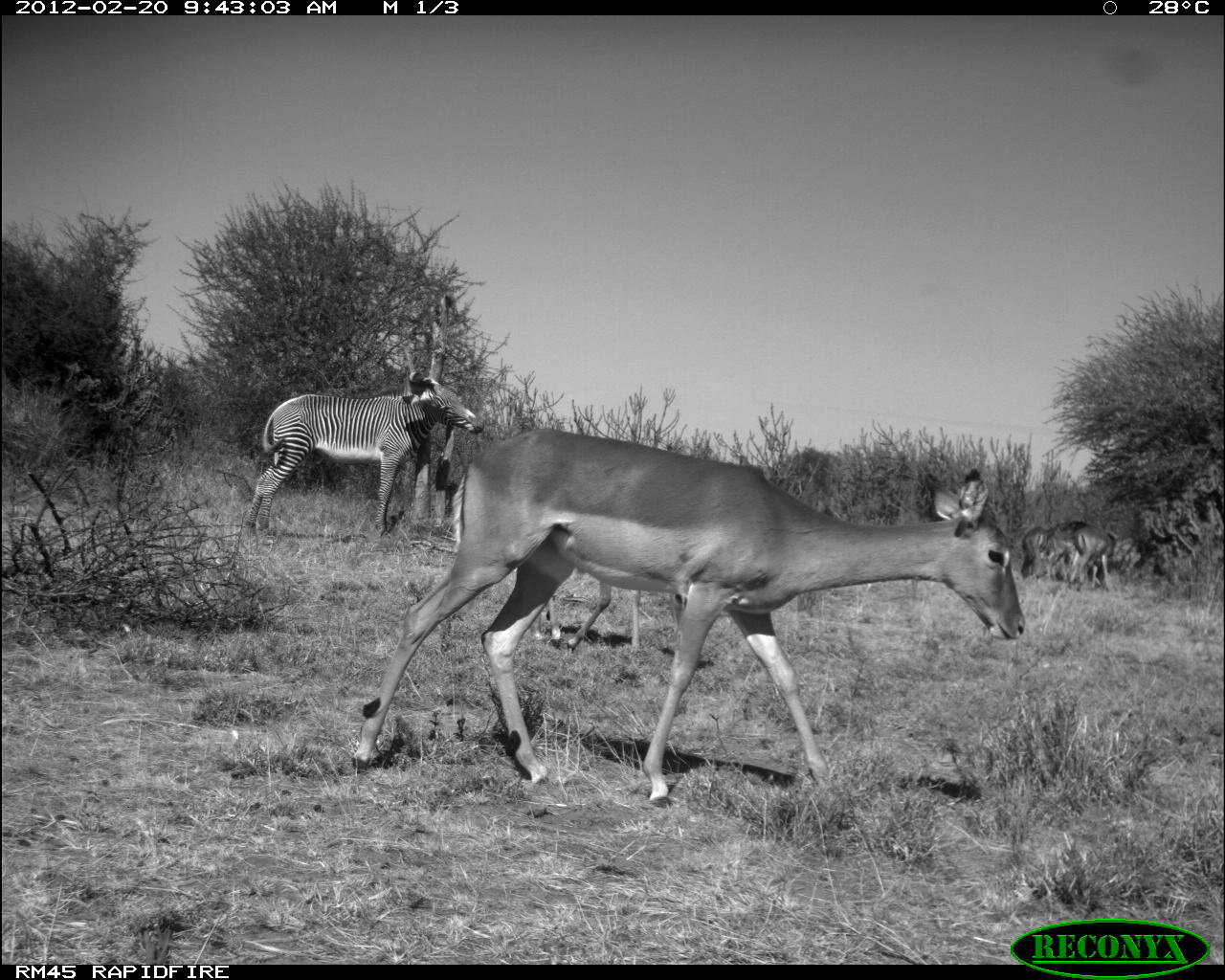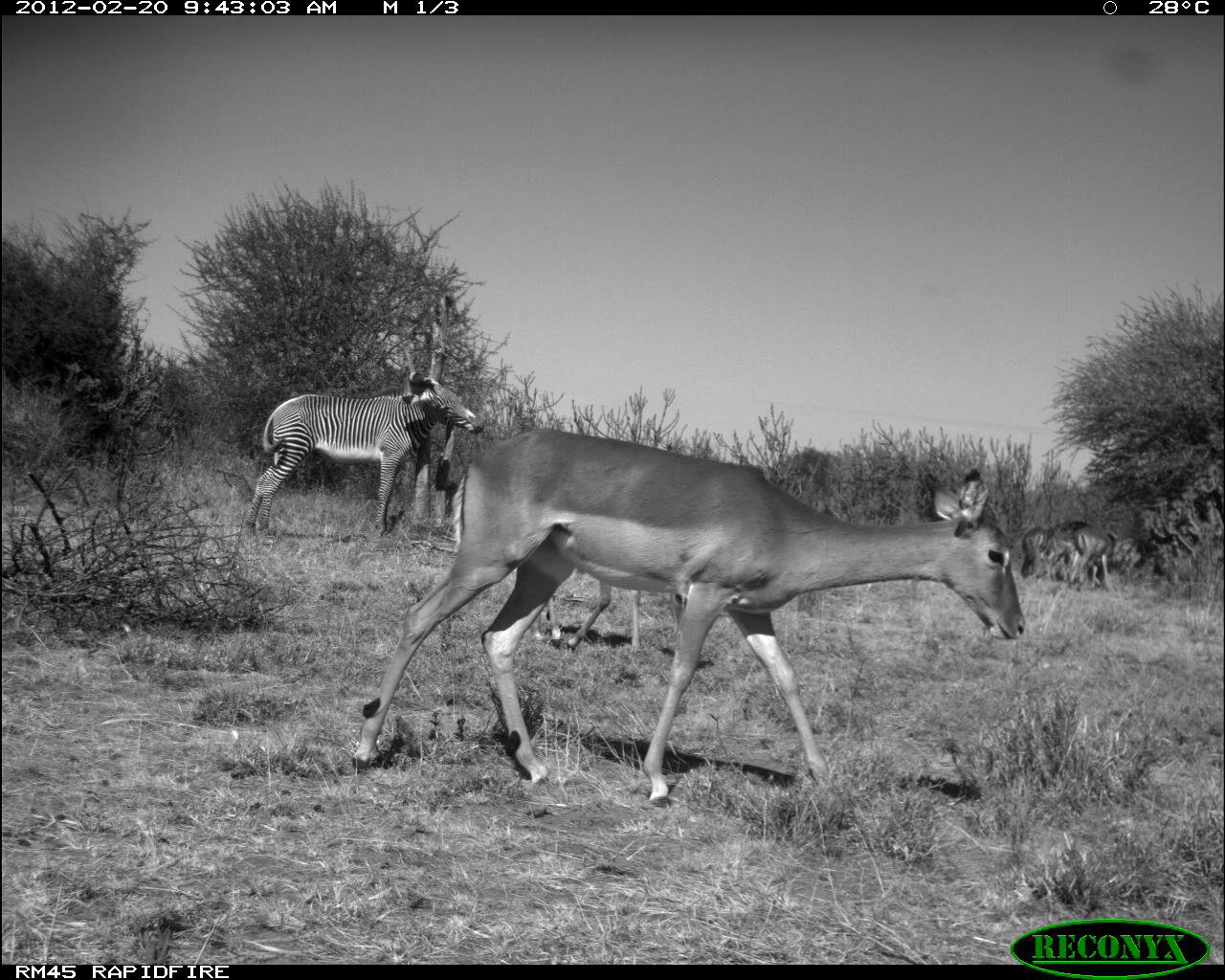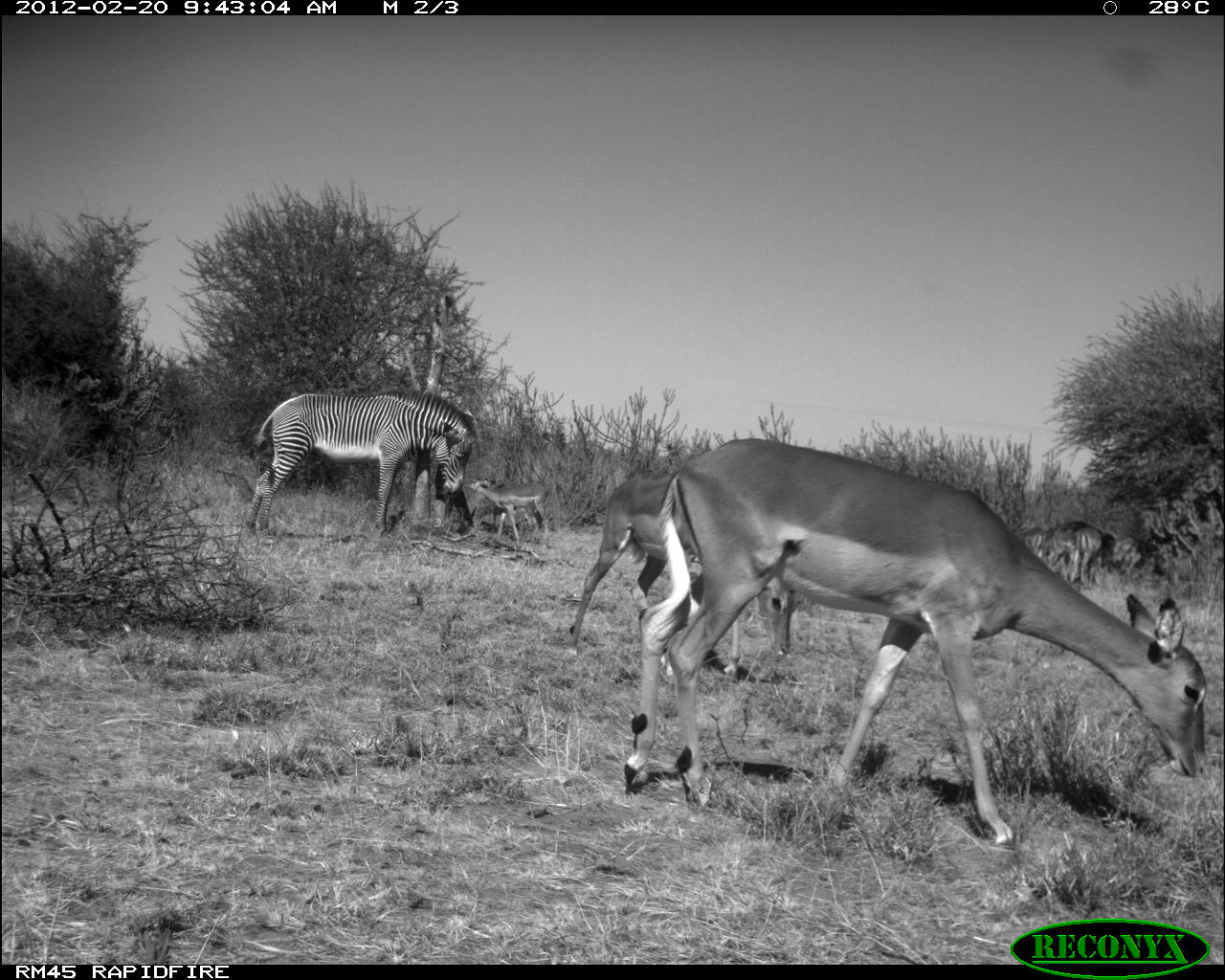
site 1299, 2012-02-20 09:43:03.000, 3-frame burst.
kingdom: Animalia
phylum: Chordata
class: Mammalia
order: Perissodactyla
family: Equidae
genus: Equus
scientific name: Equus grevyi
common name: grévy's zebra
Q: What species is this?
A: Equus grevyi (grévy's zebra).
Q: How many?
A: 1.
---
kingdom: Animalia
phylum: Chordata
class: Mammalia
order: Artiodactyla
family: Bovidae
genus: Aepyceros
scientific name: Aepyceros melampus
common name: impala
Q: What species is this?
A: Aepyceros melampus (impala).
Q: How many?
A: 4.